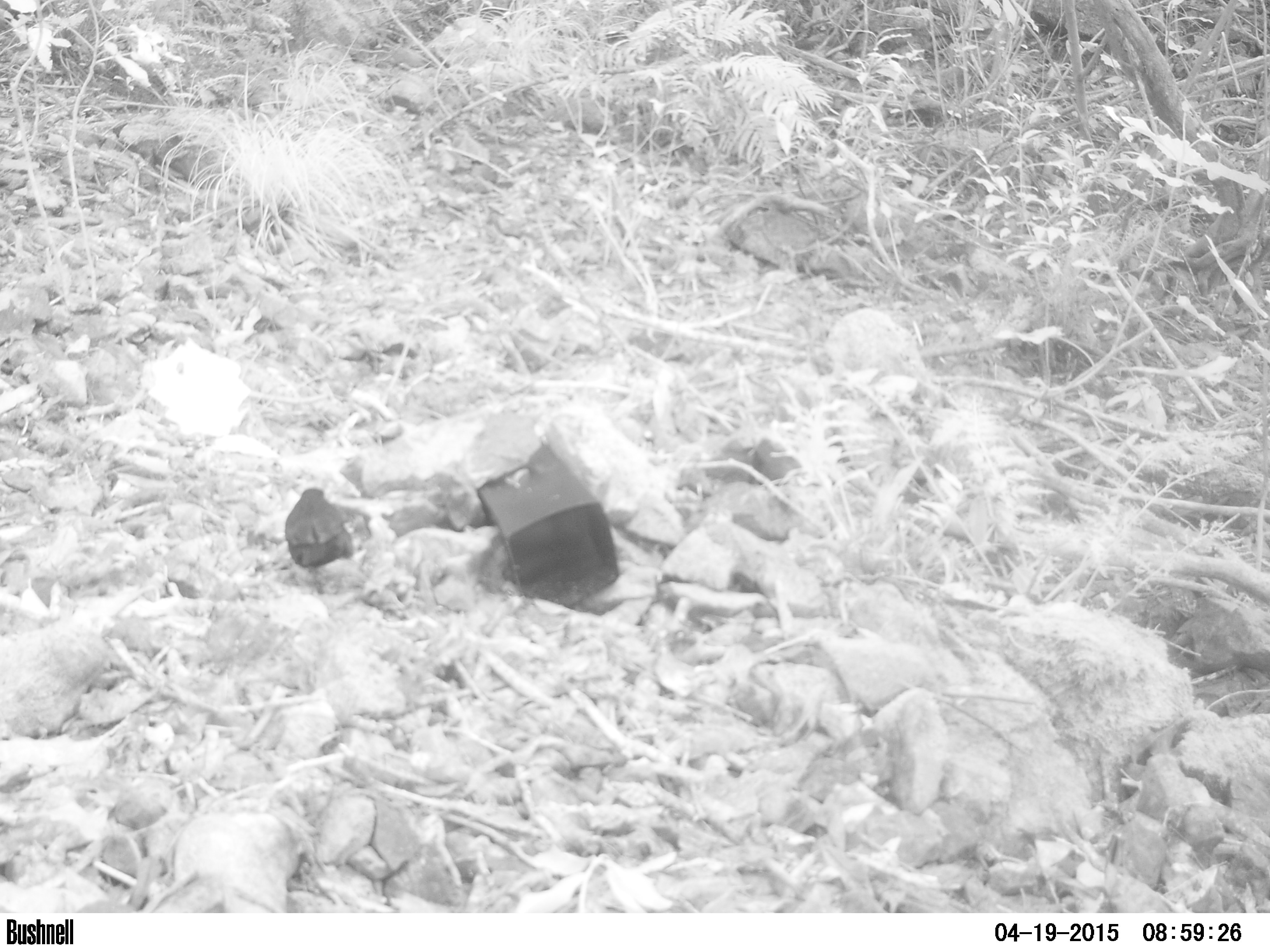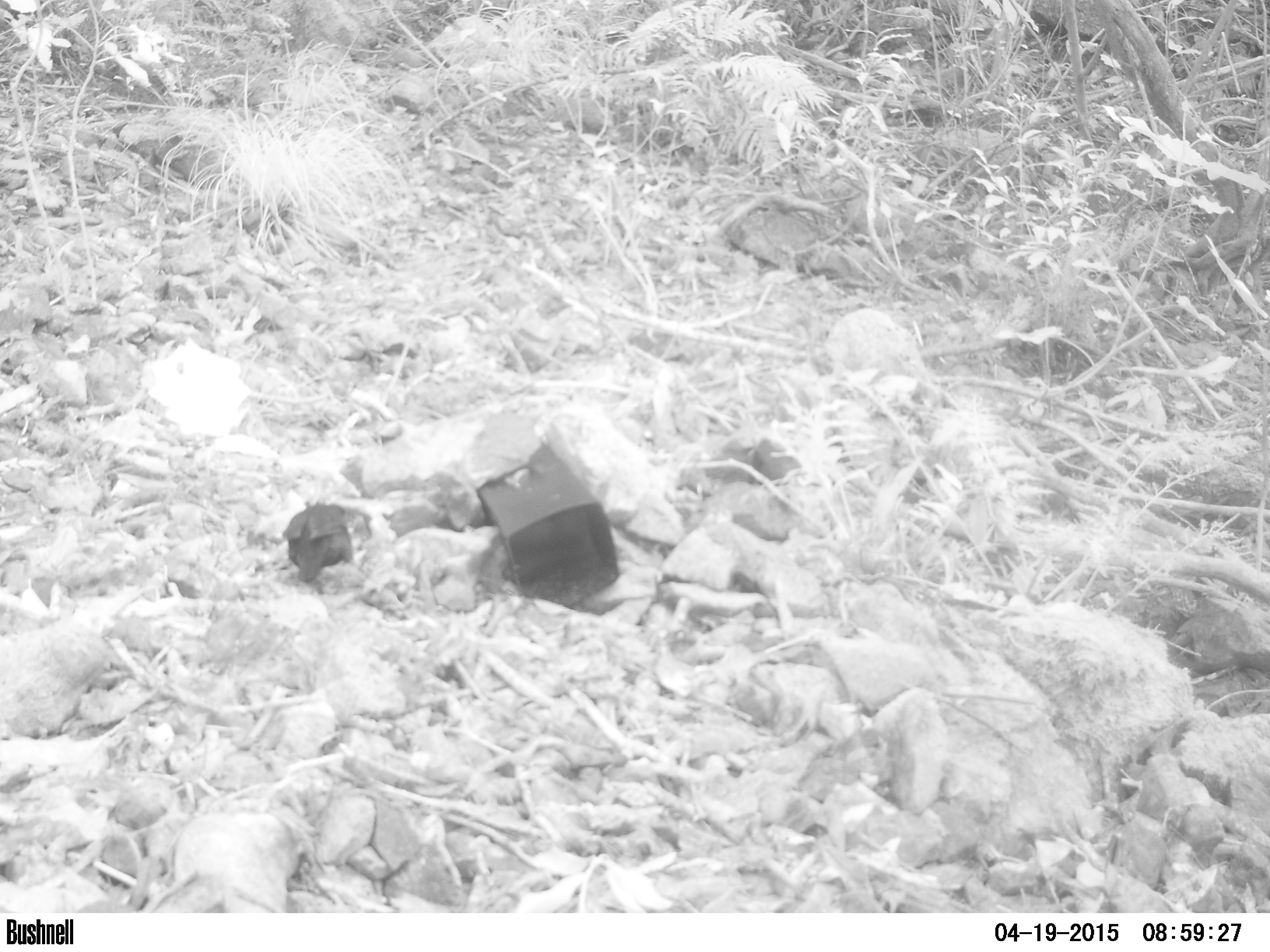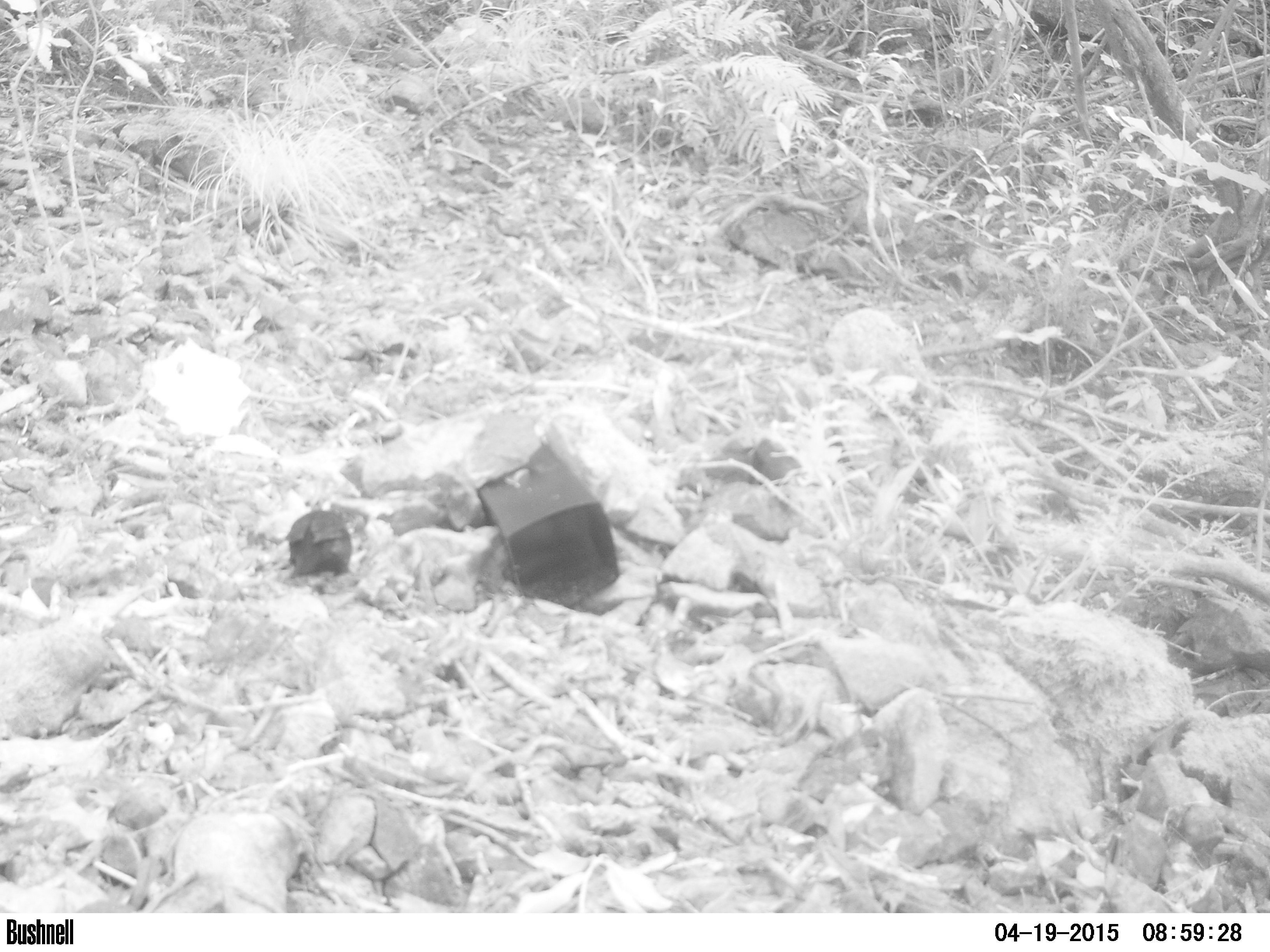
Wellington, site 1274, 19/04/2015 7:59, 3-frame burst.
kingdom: Animalia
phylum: Chordata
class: Aves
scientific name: Aves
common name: bird